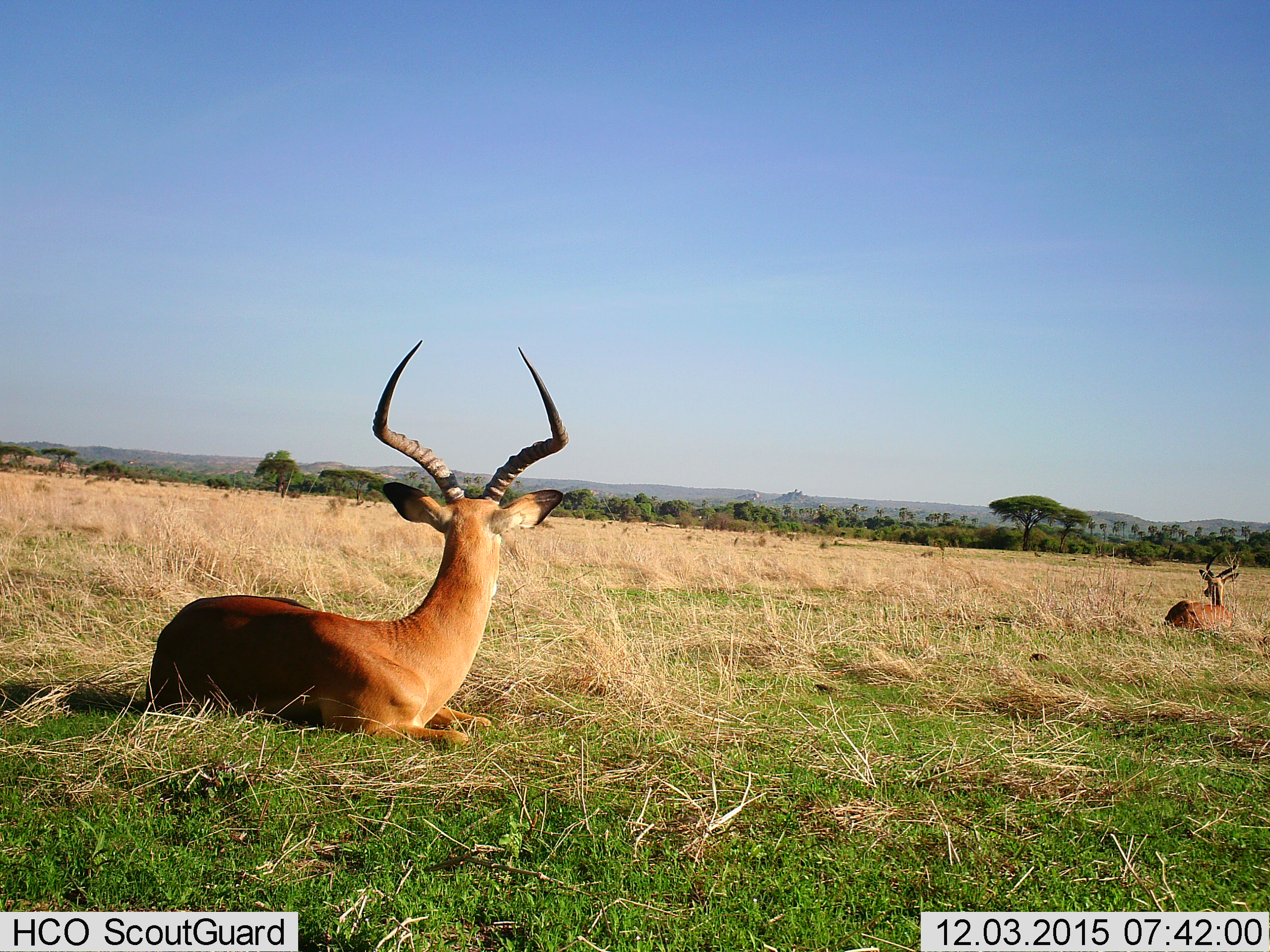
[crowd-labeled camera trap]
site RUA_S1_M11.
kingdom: Animalia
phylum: Chordata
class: Mammalia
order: Artiodactyla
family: Bovidae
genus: Aepyceros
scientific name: Aepyceros melampus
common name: impala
Impala (Aepyceros melampus), count 2. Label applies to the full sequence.